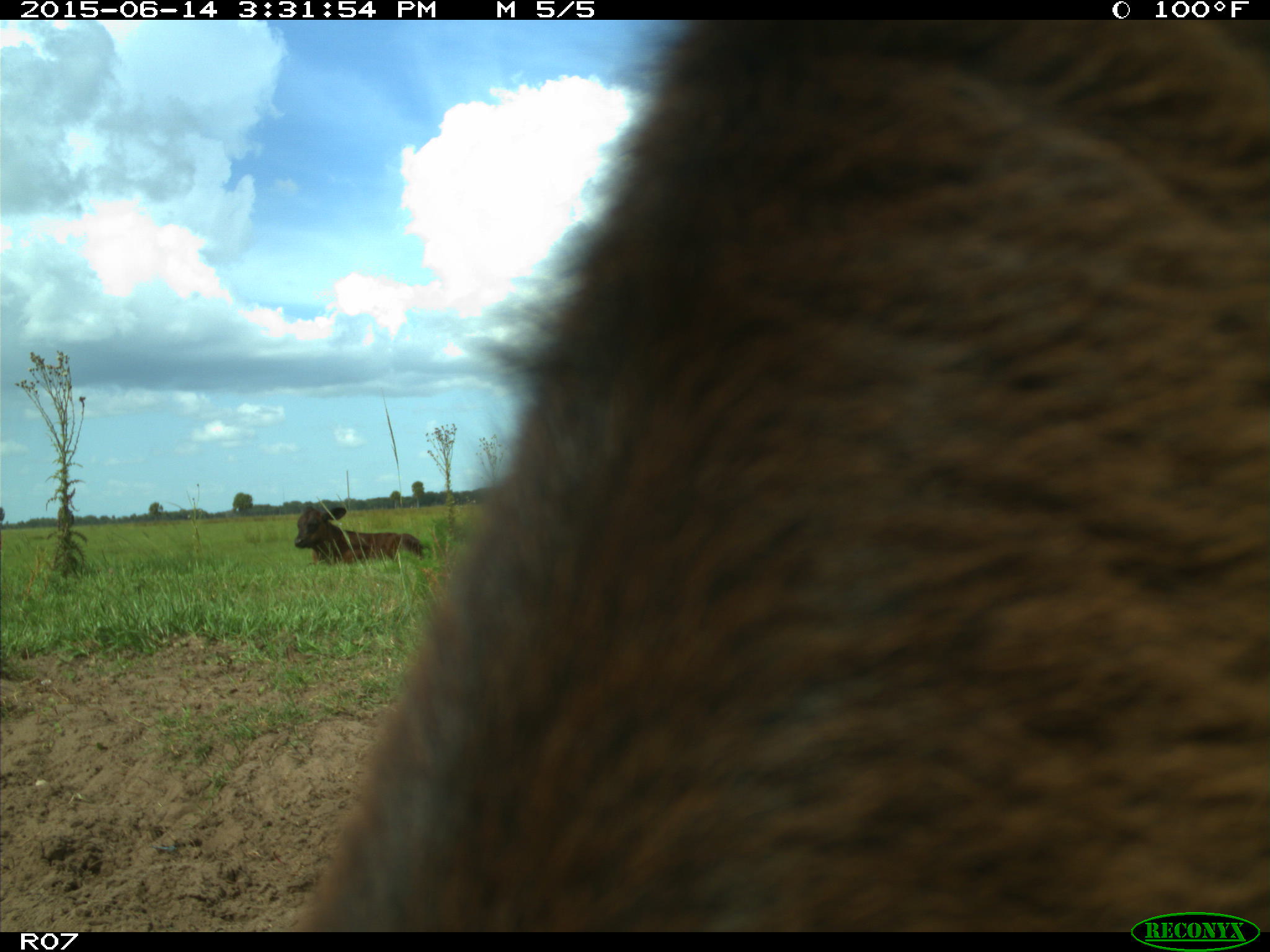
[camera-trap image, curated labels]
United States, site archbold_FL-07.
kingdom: Animalia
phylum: Chordata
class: Mammalia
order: Artiodactyla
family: Bovidae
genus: Bos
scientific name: Bos taurus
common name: domestic cow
Bos taurus (domestic cow).